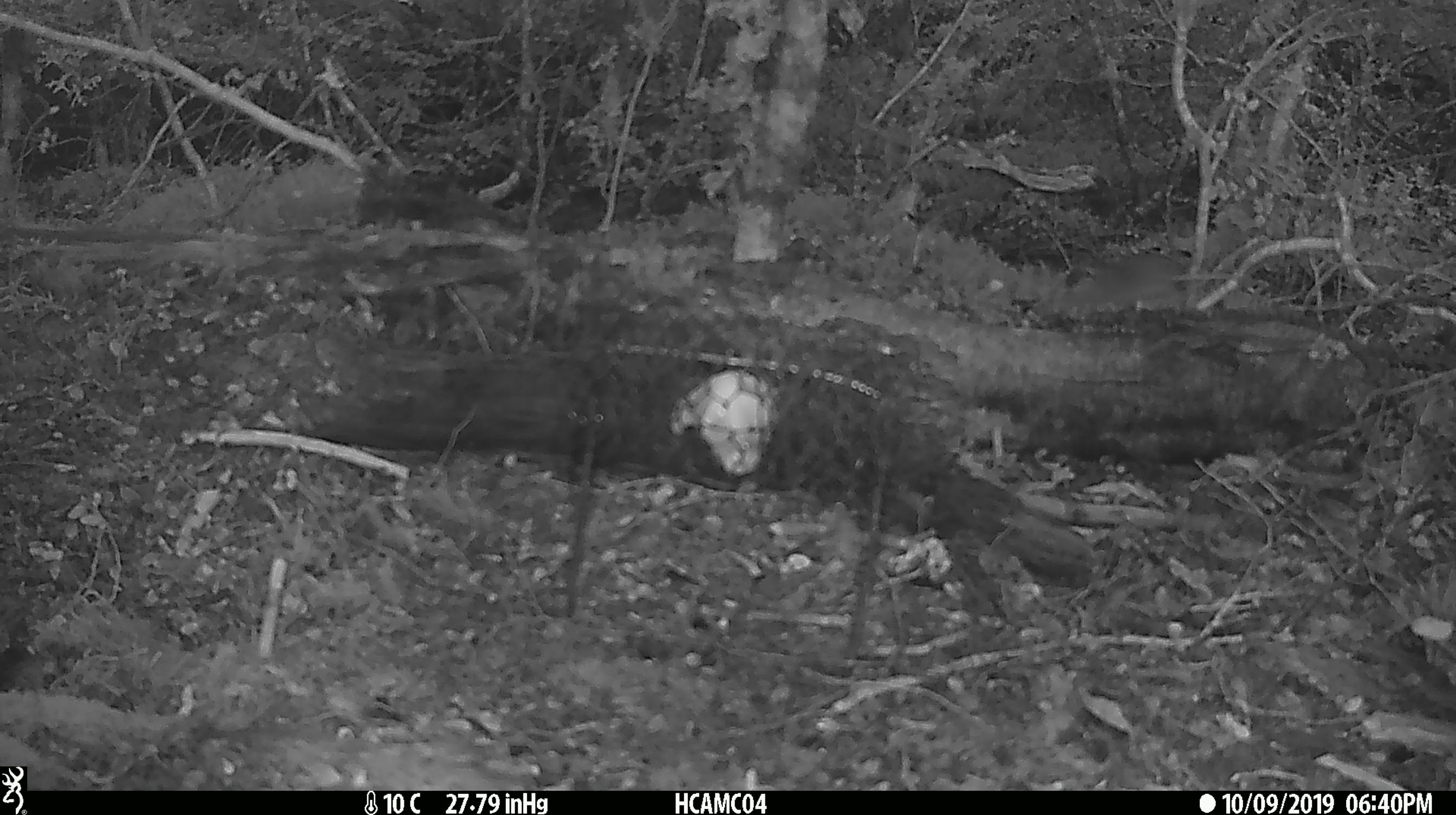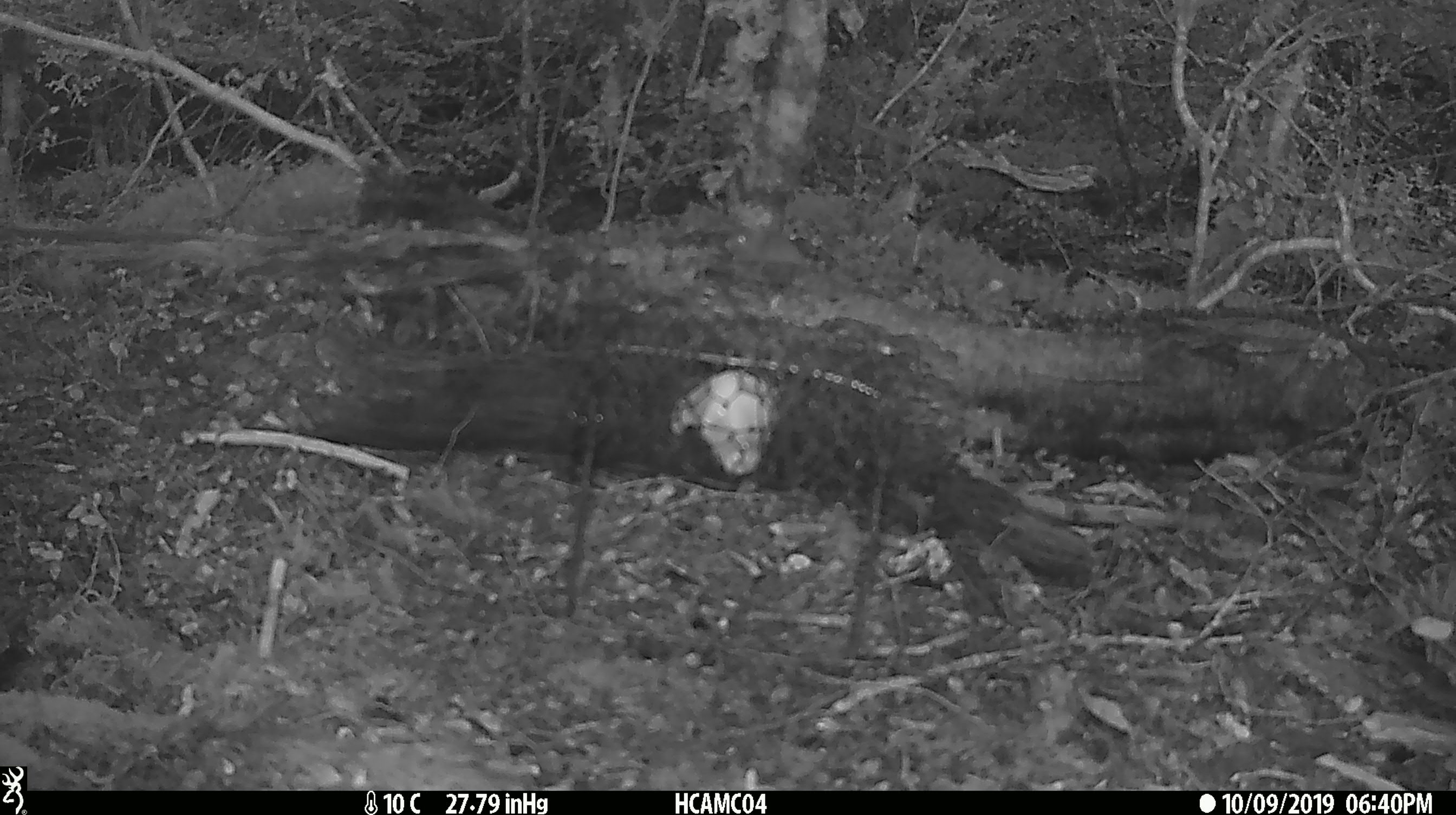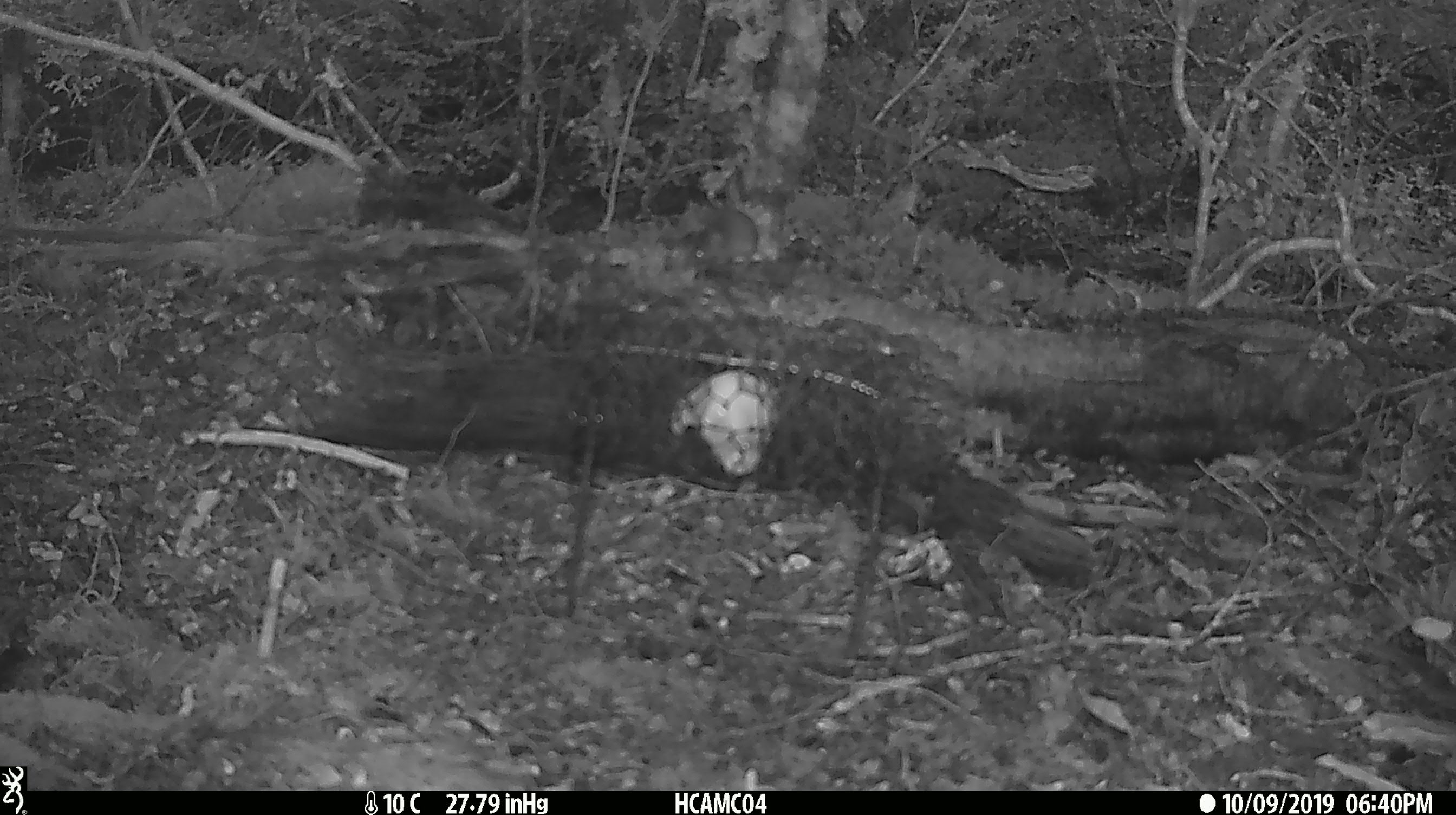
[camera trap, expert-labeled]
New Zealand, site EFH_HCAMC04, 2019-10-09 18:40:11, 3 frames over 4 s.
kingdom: Animalia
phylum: Chordata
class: Mammalia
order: Rodentia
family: Muridae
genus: Mus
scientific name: Mus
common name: mouse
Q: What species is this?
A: Mouse (Mus).